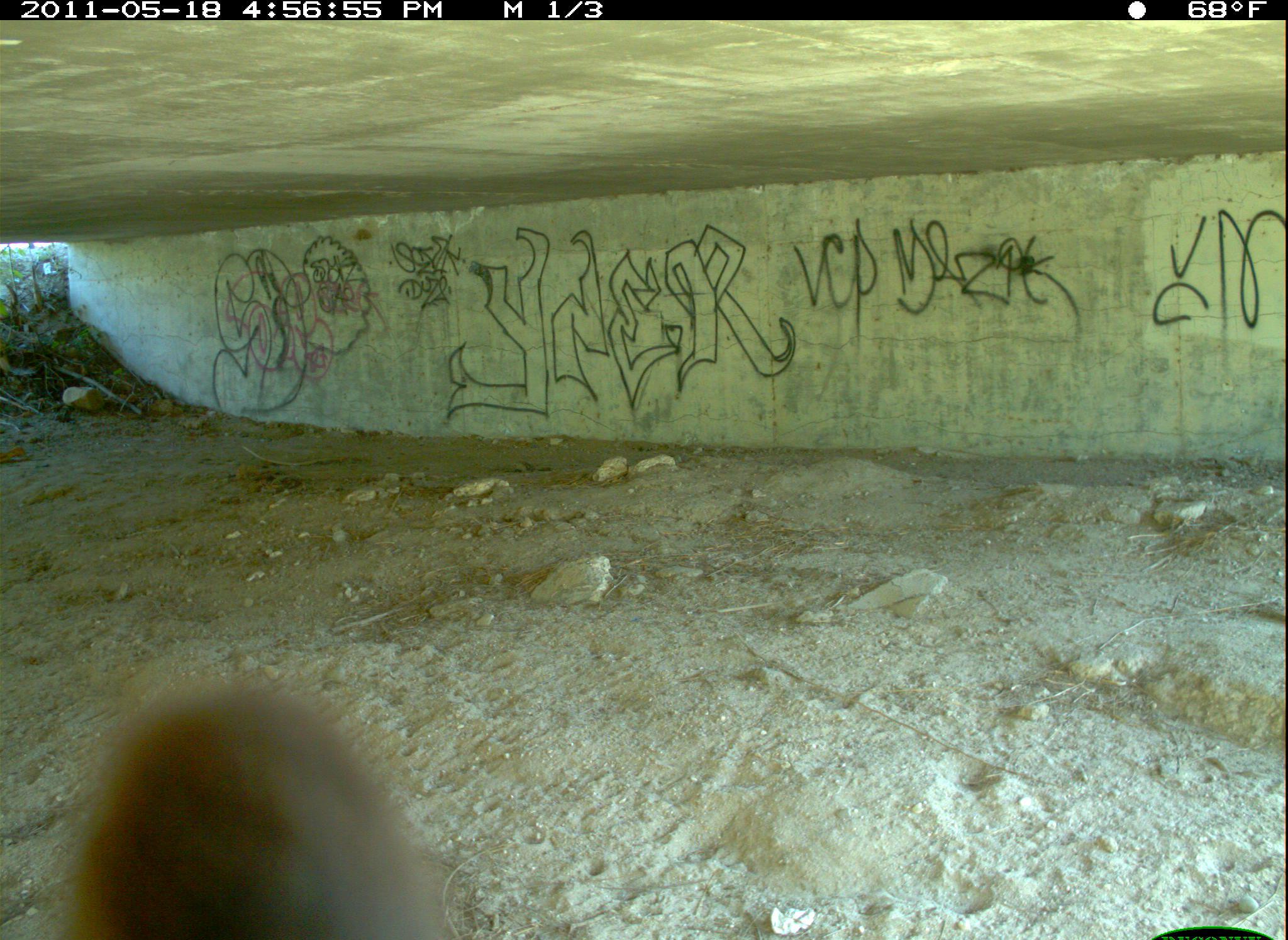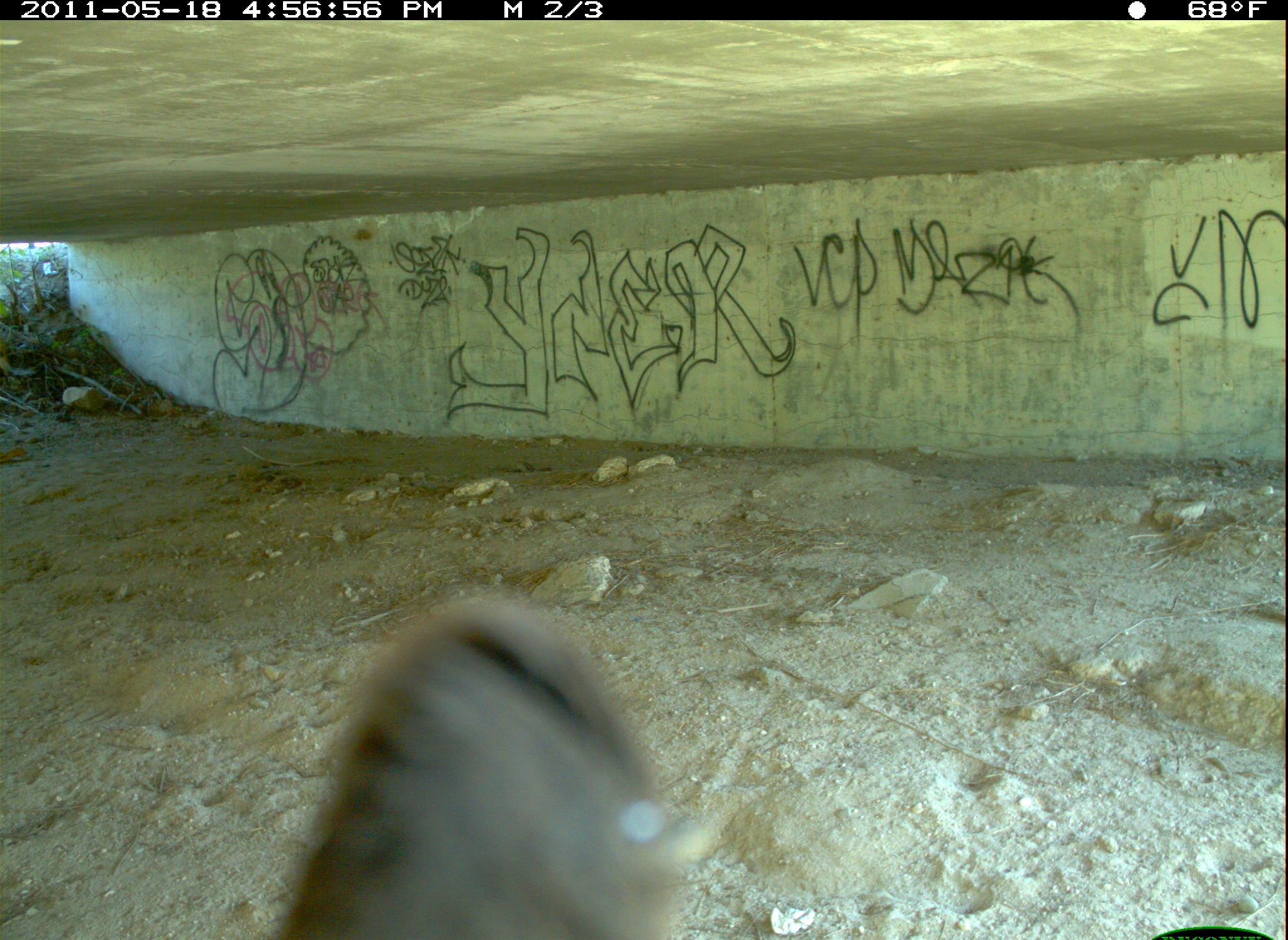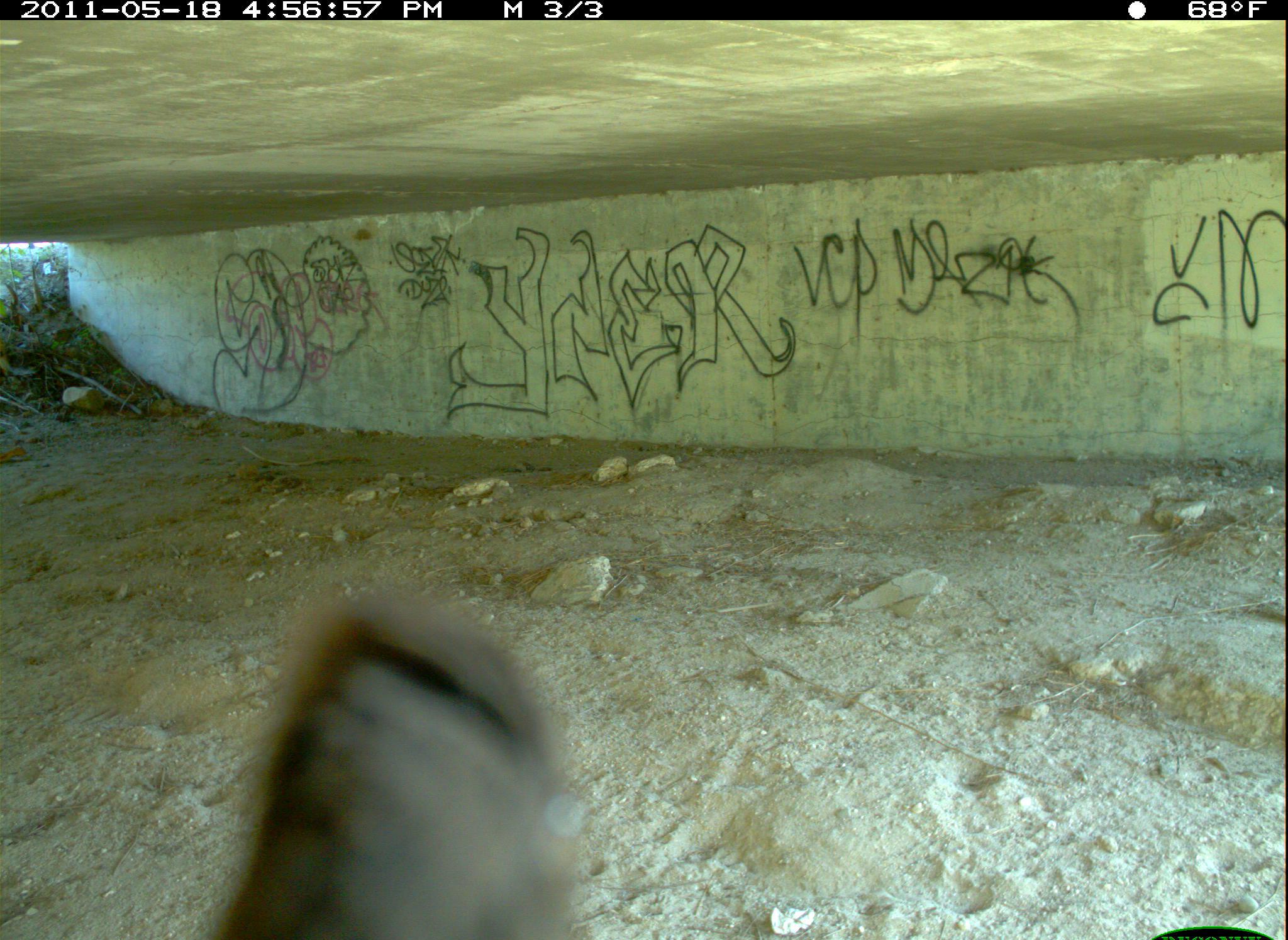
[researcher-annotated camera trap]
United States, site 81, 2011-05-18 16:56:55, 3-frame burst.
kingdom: Animalia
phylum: Chordata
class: Aves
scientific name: Aves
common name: bird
Bird (Aves).